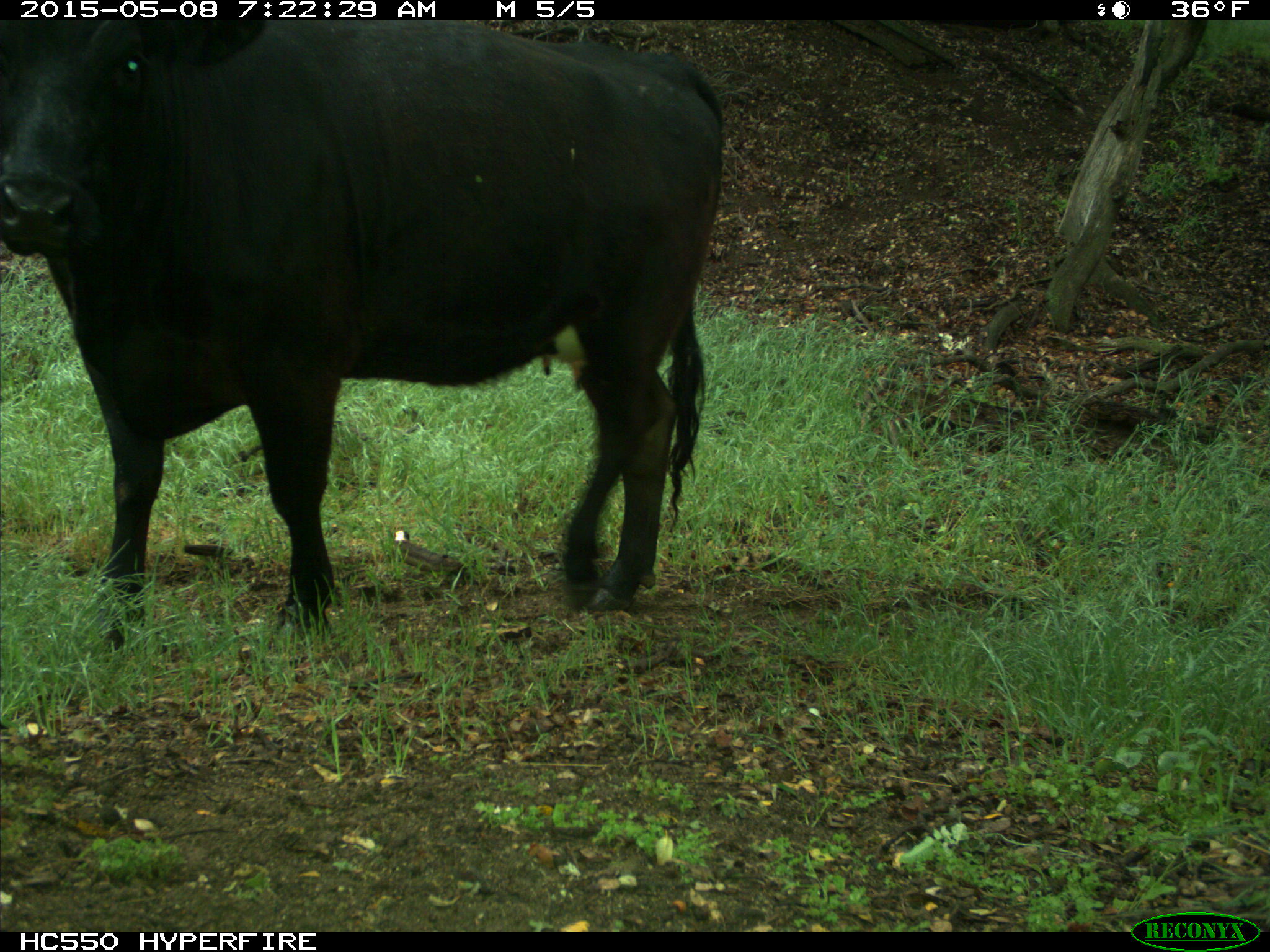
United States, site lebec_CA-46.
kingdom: Animalia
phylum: Chordata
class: Mammalia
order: Artiodactyla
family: Bovidae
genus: Bos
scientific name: Bos taurus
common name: domestic cow